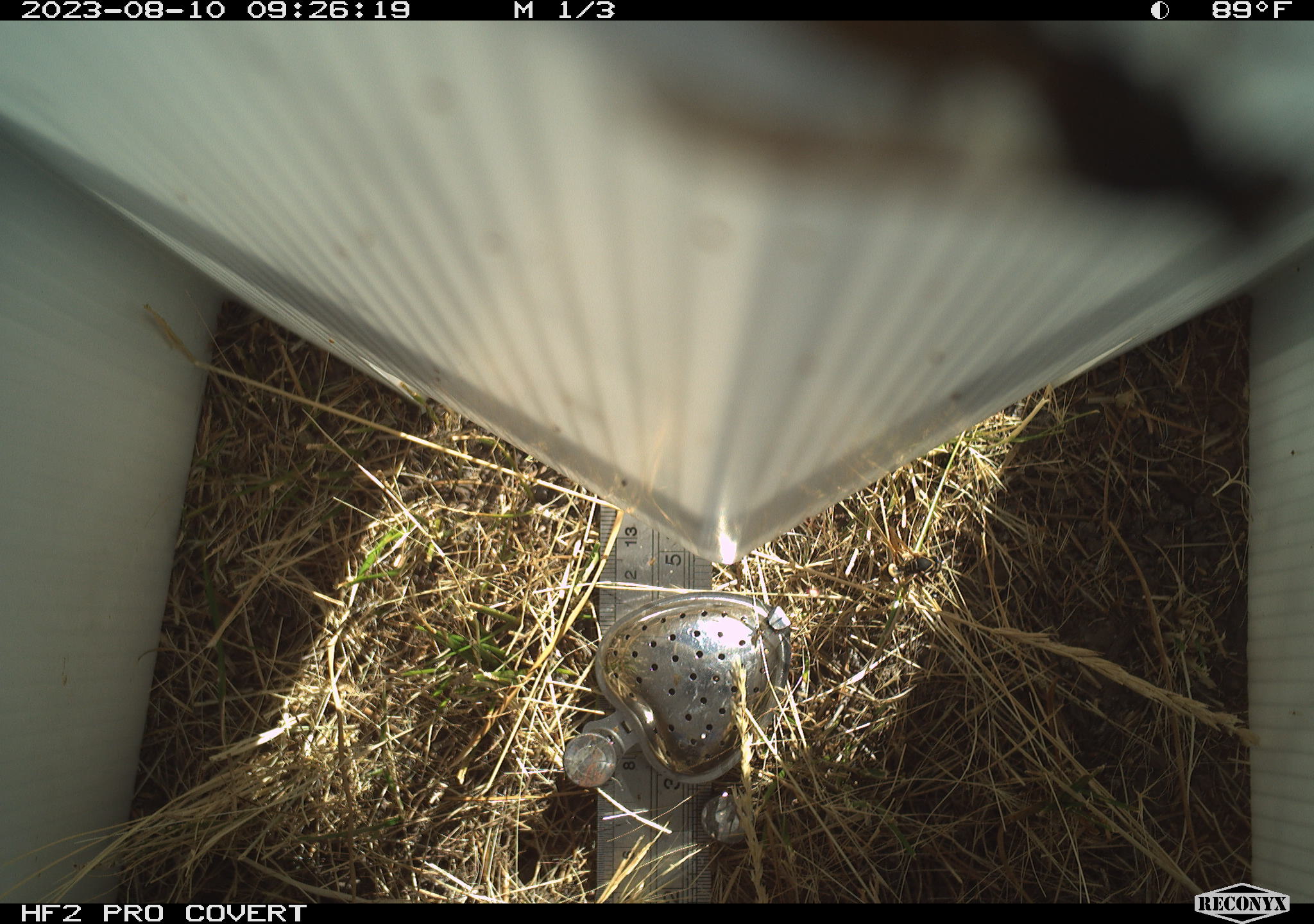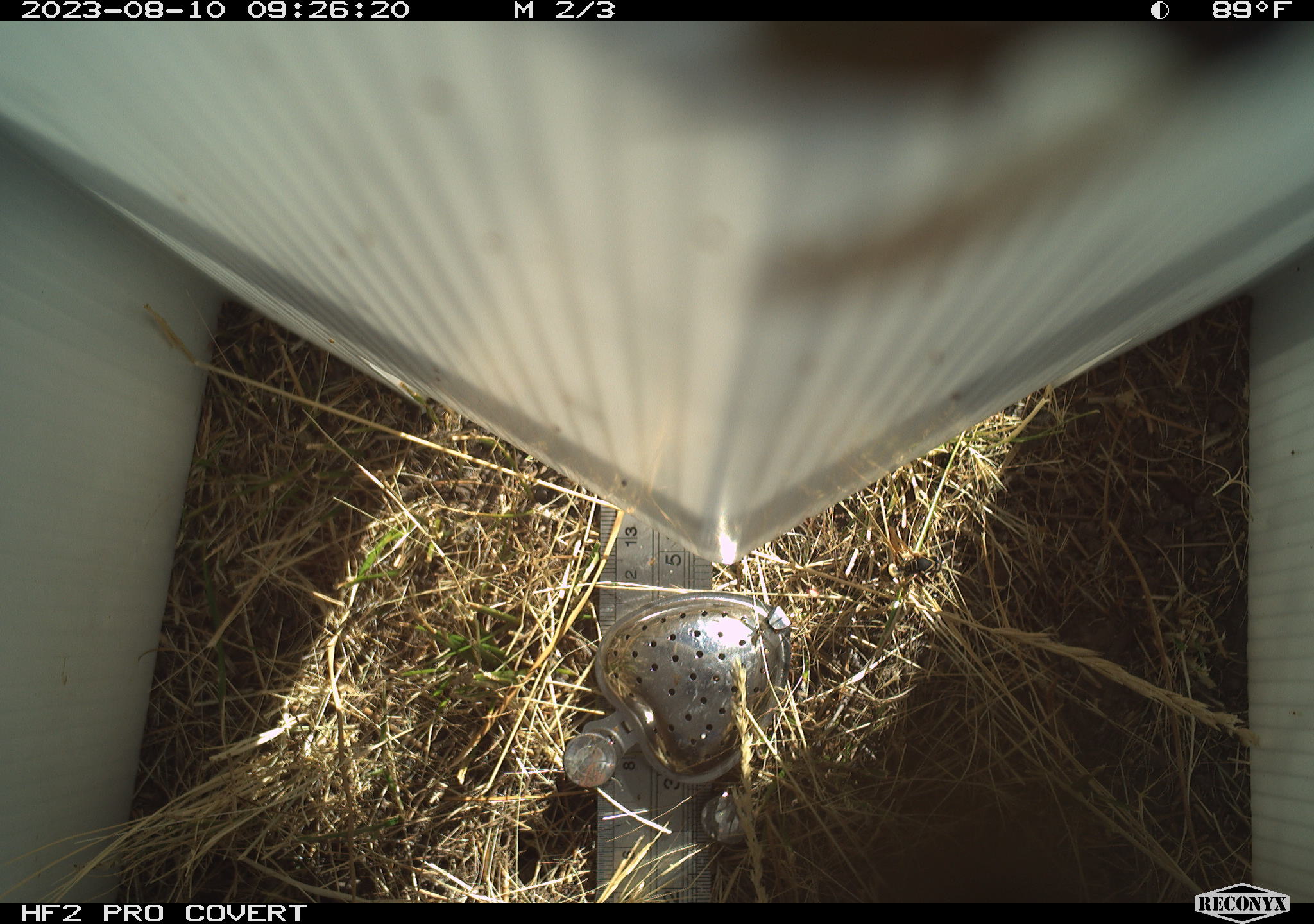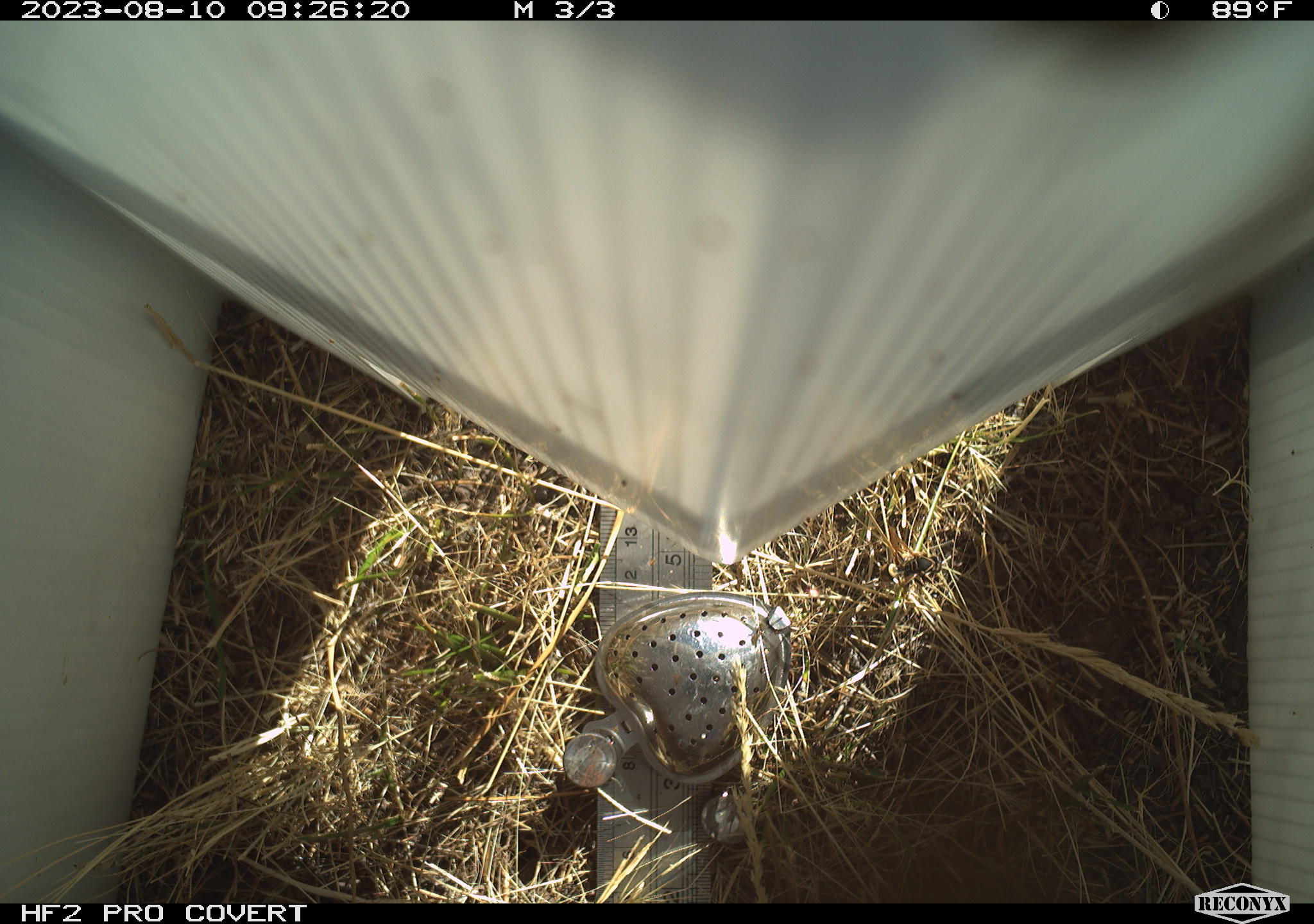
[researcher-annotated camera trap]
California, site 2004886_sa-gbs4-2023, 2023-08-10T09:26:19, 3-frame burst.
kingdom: Animalia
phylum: Arthropoda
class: Insecta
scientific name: Insecta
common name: insect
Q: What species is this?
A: Insect (Insecta).